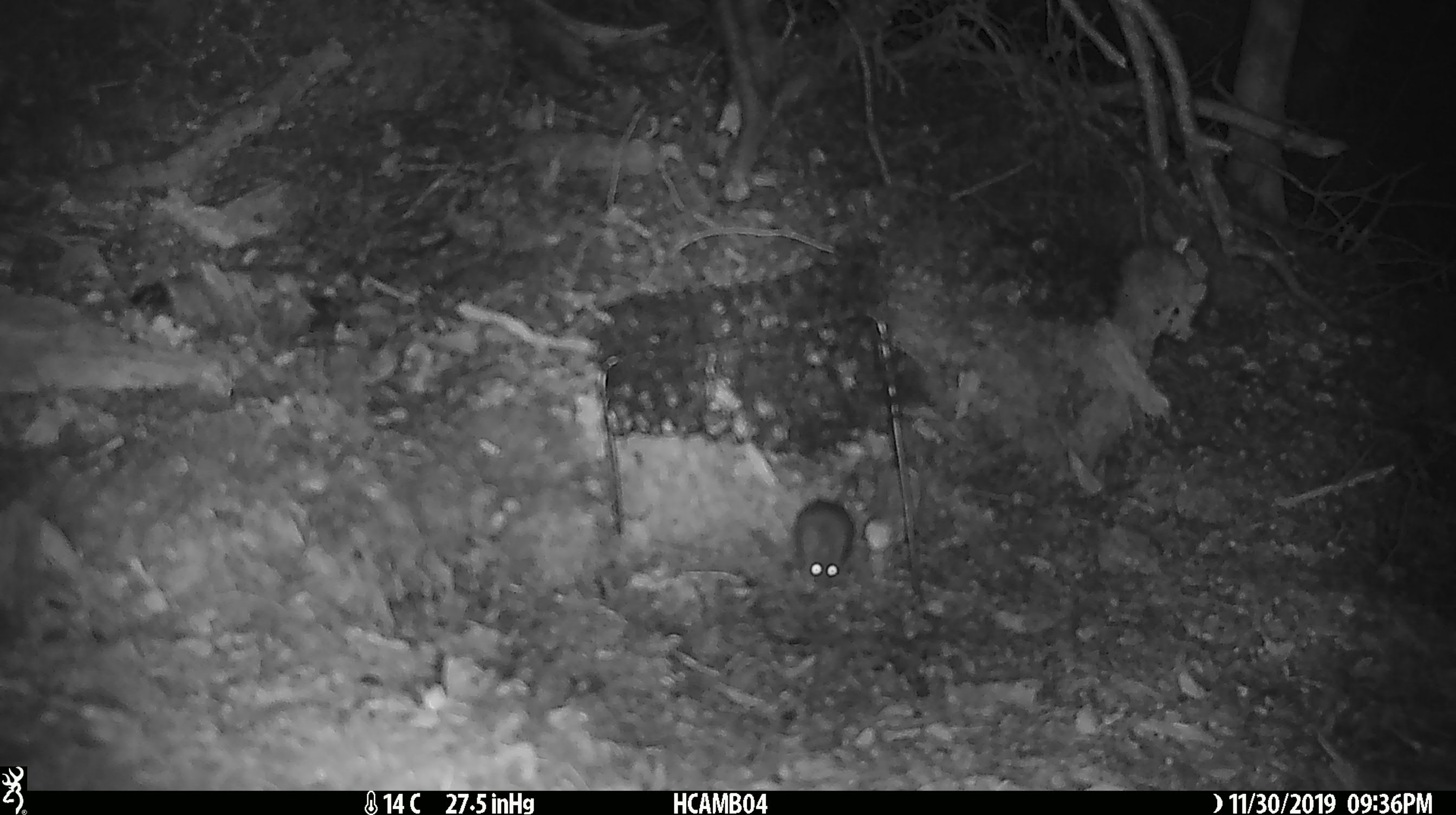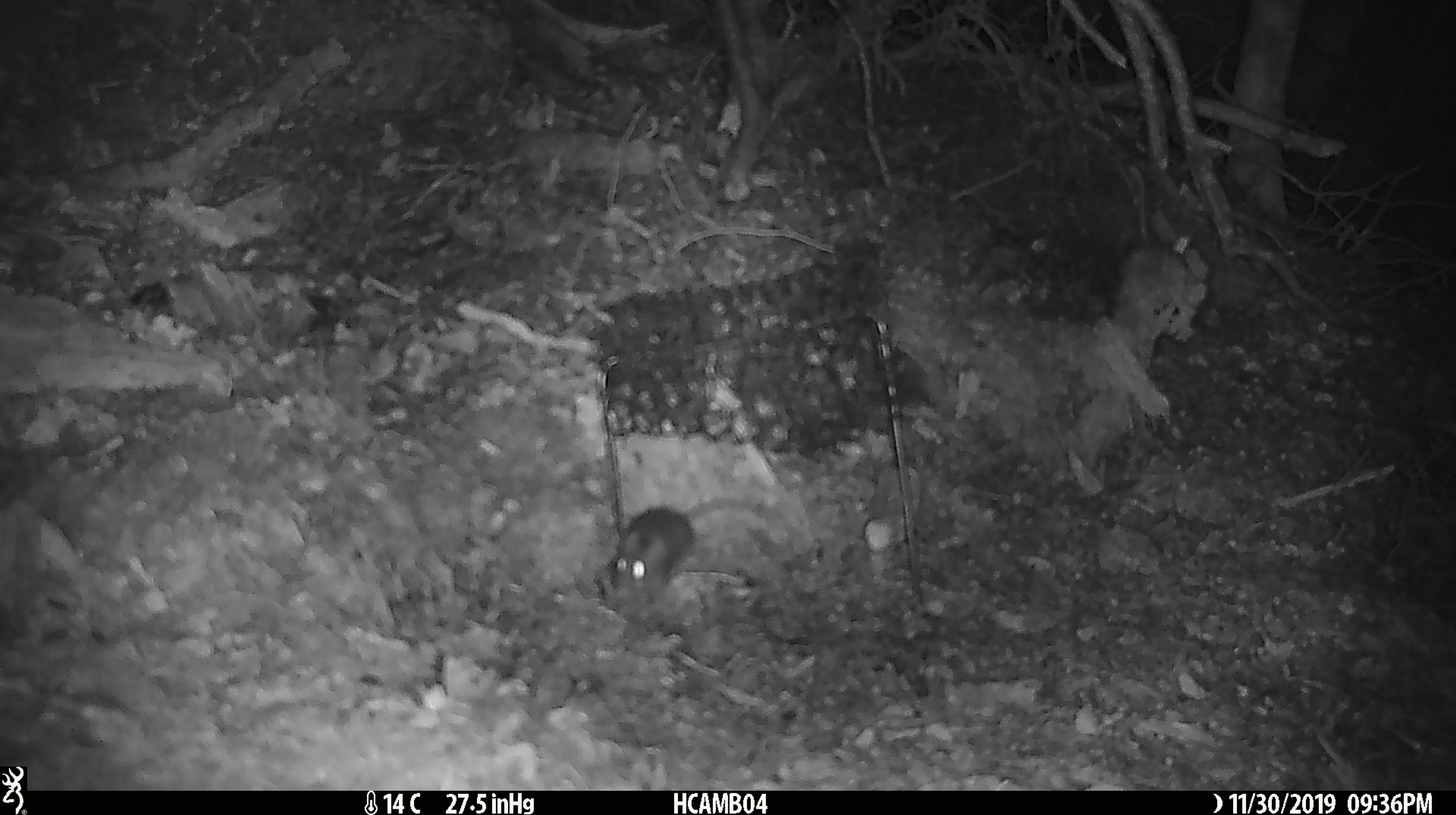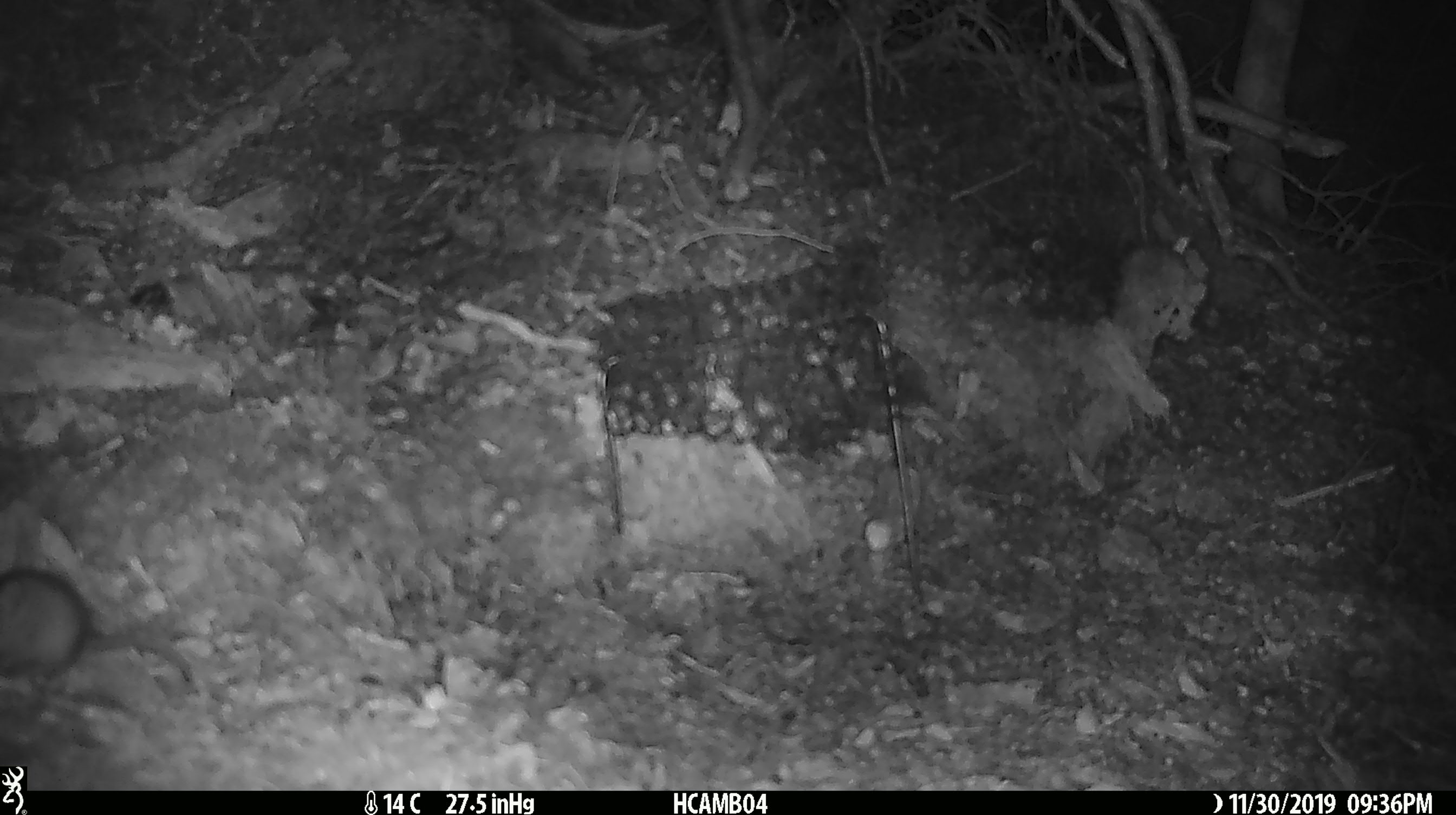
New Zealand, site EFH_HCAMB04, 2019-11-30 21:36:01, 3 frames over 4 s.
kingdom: Animalia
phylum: Chordata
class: Mammalia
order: Rodentia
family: Muridae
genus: Mus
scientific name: Mus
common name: mouse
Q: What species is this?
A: Mouse (Mus).